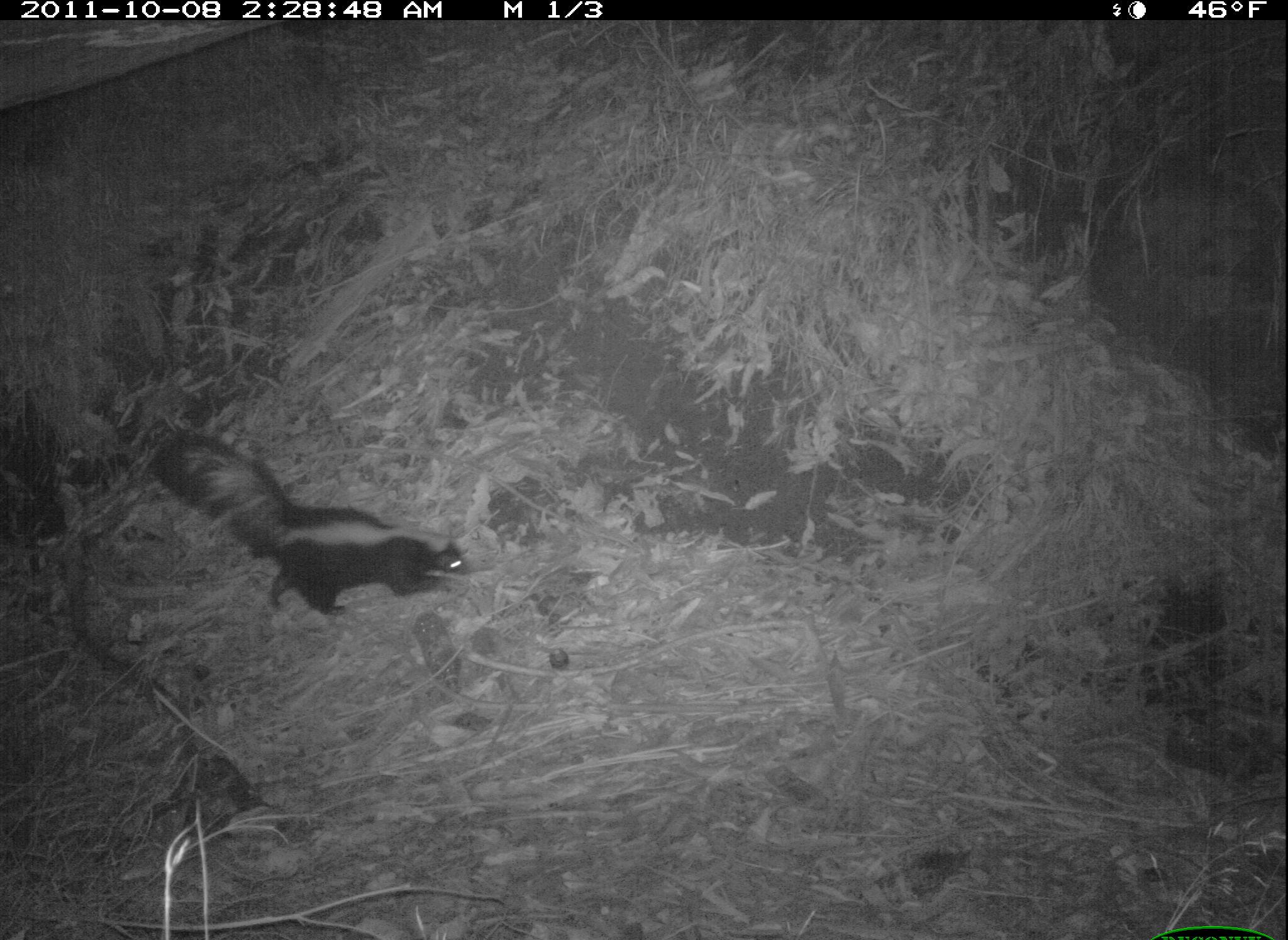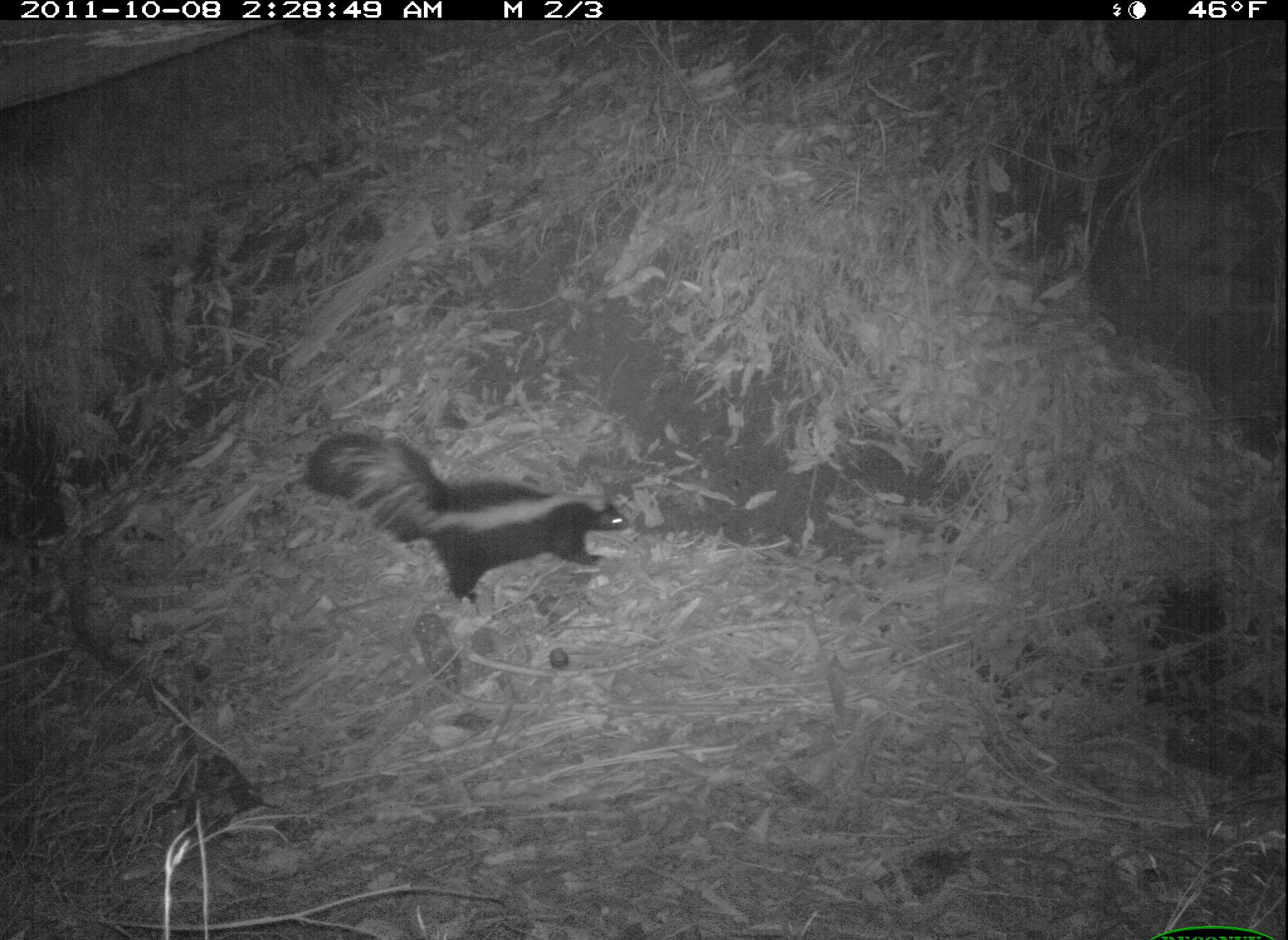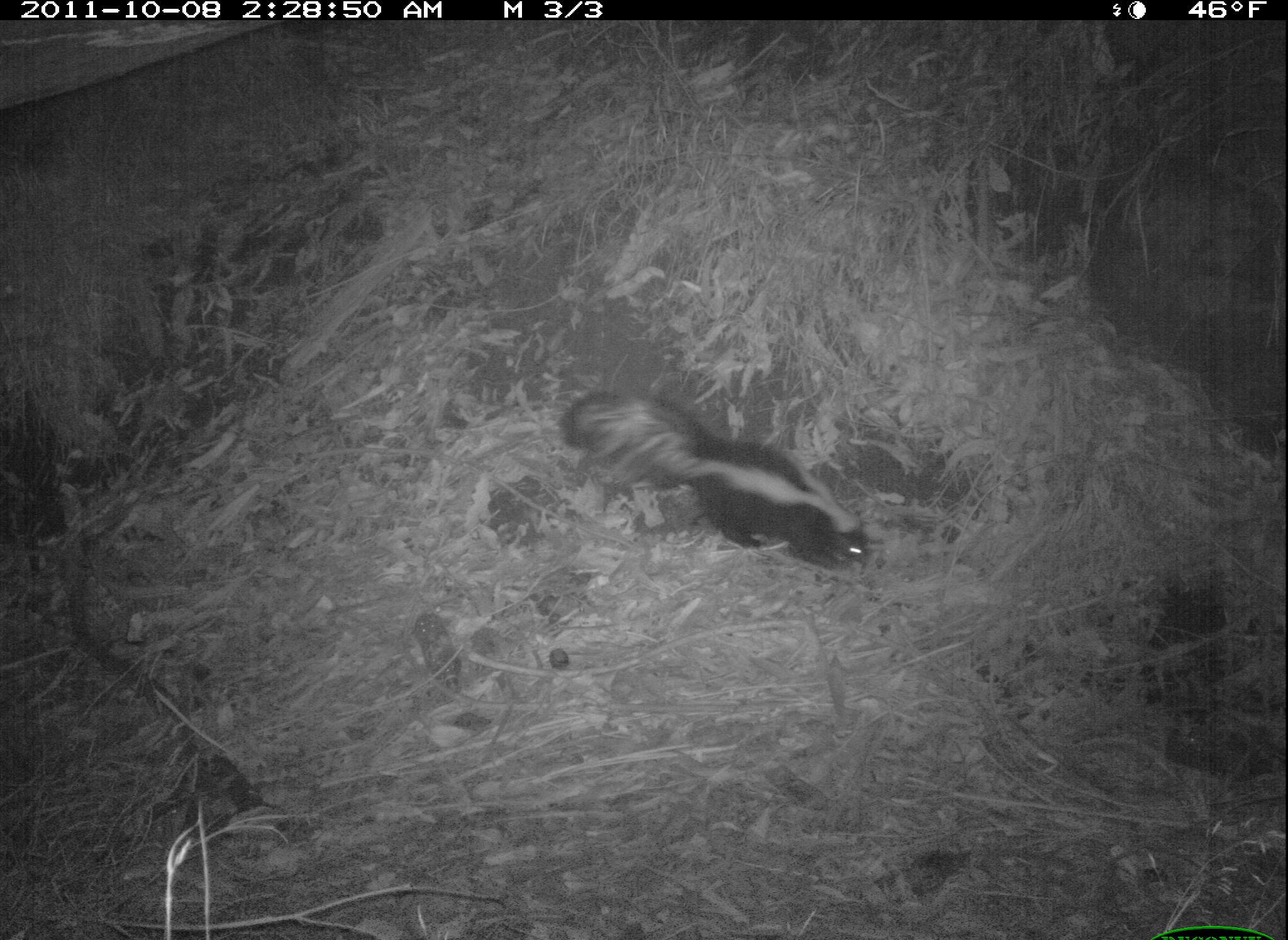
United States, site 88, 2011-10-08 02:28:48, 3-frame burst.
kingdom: Animalia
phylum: Chordata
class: Mammalia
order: Carnivora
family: Mephitidae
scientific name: Mephitidae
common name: skunk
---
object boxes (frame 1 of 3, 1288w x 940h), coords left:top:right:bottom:
skunk: 151:398:499:628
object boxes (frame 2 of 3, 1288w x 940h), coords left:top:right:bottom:
skunk: 296:422:639:610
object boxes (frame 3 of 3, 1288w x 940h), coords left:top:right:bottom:
skunk: 567:377:874:580